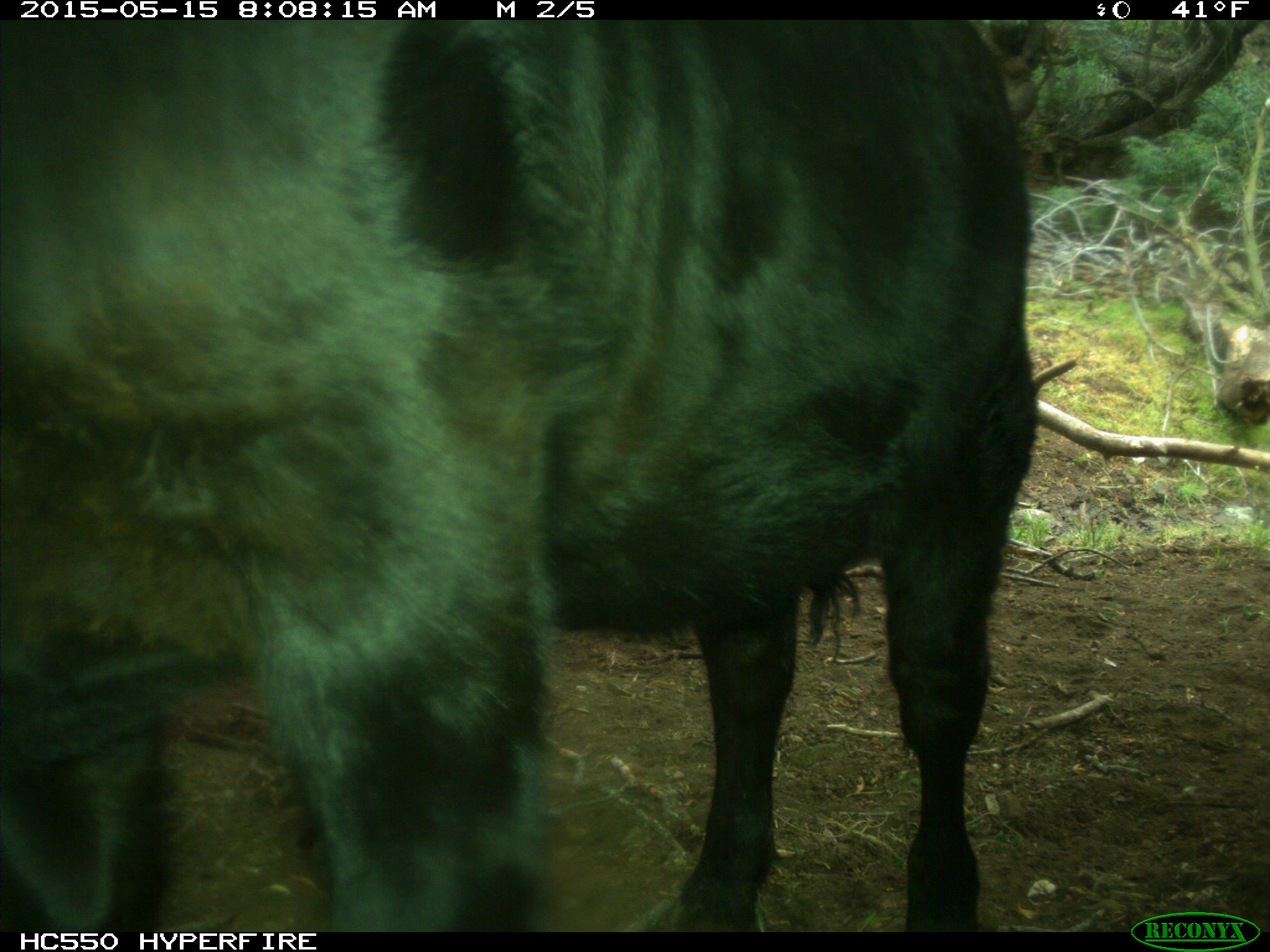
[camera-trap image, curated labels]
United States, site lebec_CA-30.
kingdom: Animalia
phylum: Chordata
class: Mammalia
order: Artiodactyla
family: Bovidae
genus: Bos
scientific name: Bos taurus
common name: domestic cow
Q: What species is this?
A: Bos taurus (domestic cow).